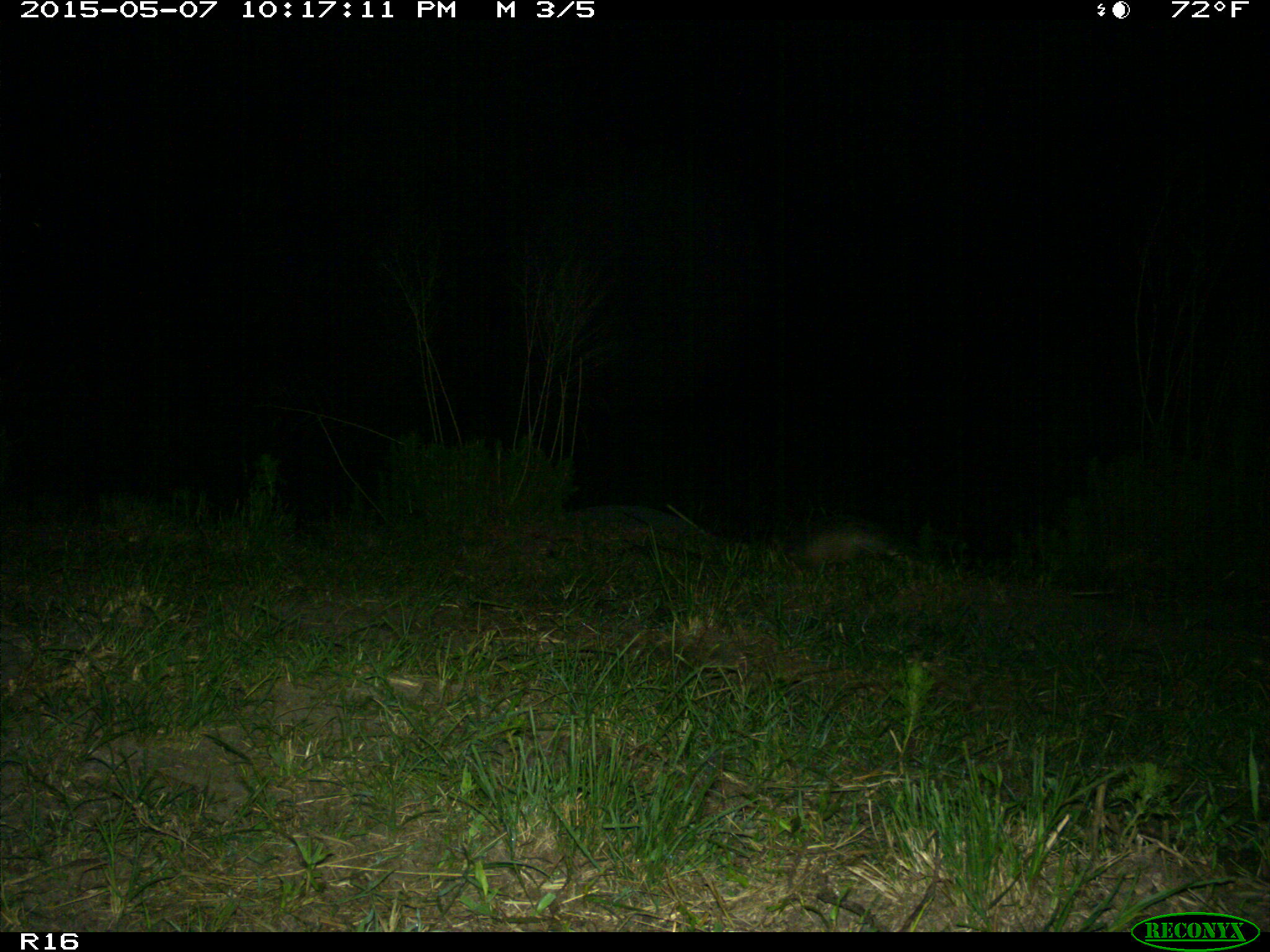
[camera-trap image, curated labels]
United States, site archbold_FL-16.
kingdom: Animalia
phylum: Chordata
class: Mammalia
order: Cingulata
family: Dasypodidae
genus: Dasypus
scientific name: Dasypus novemcinctus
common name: nine-banded armadillo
Dasypus novemcinctus (nine-banded armadillo).